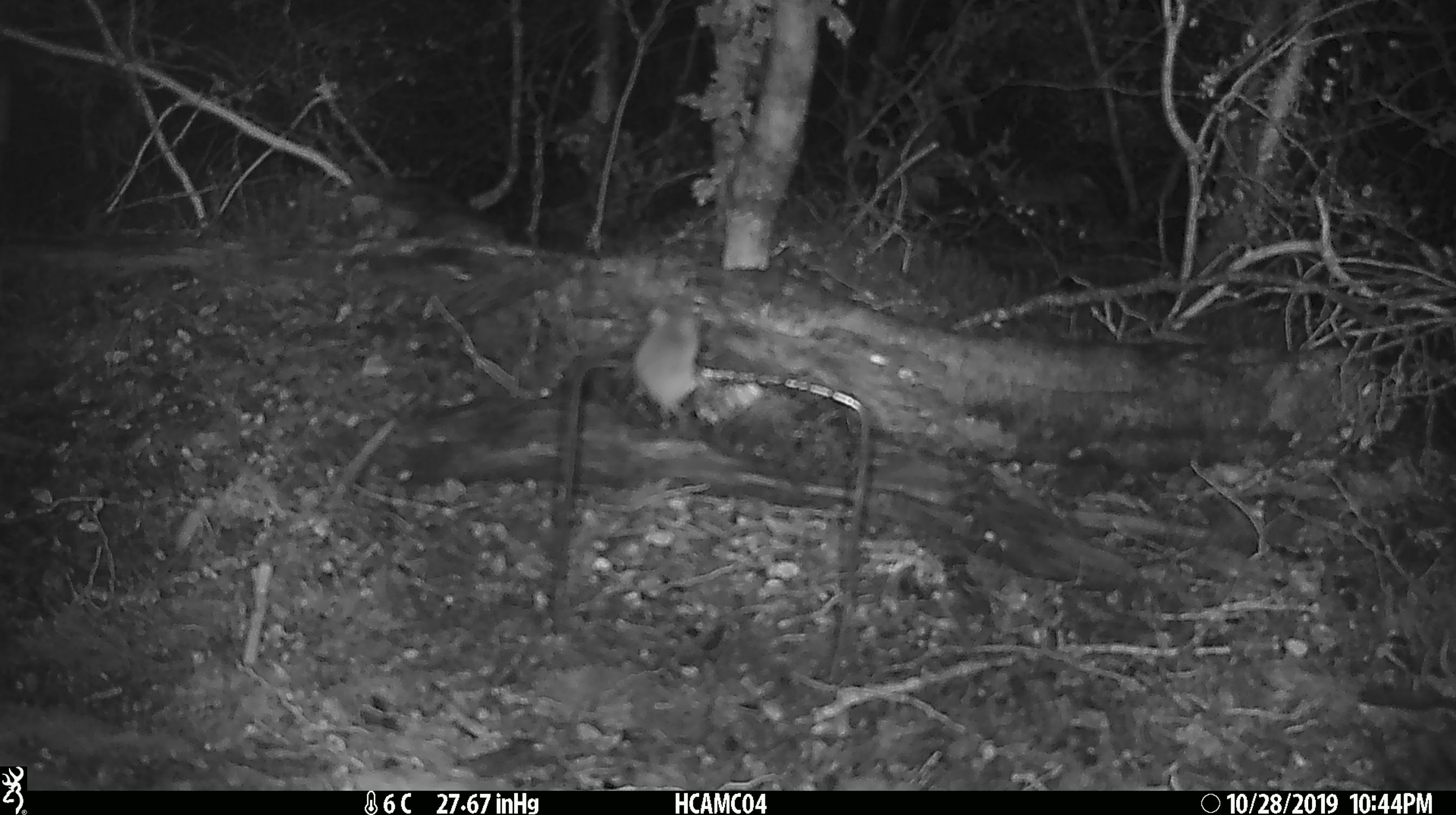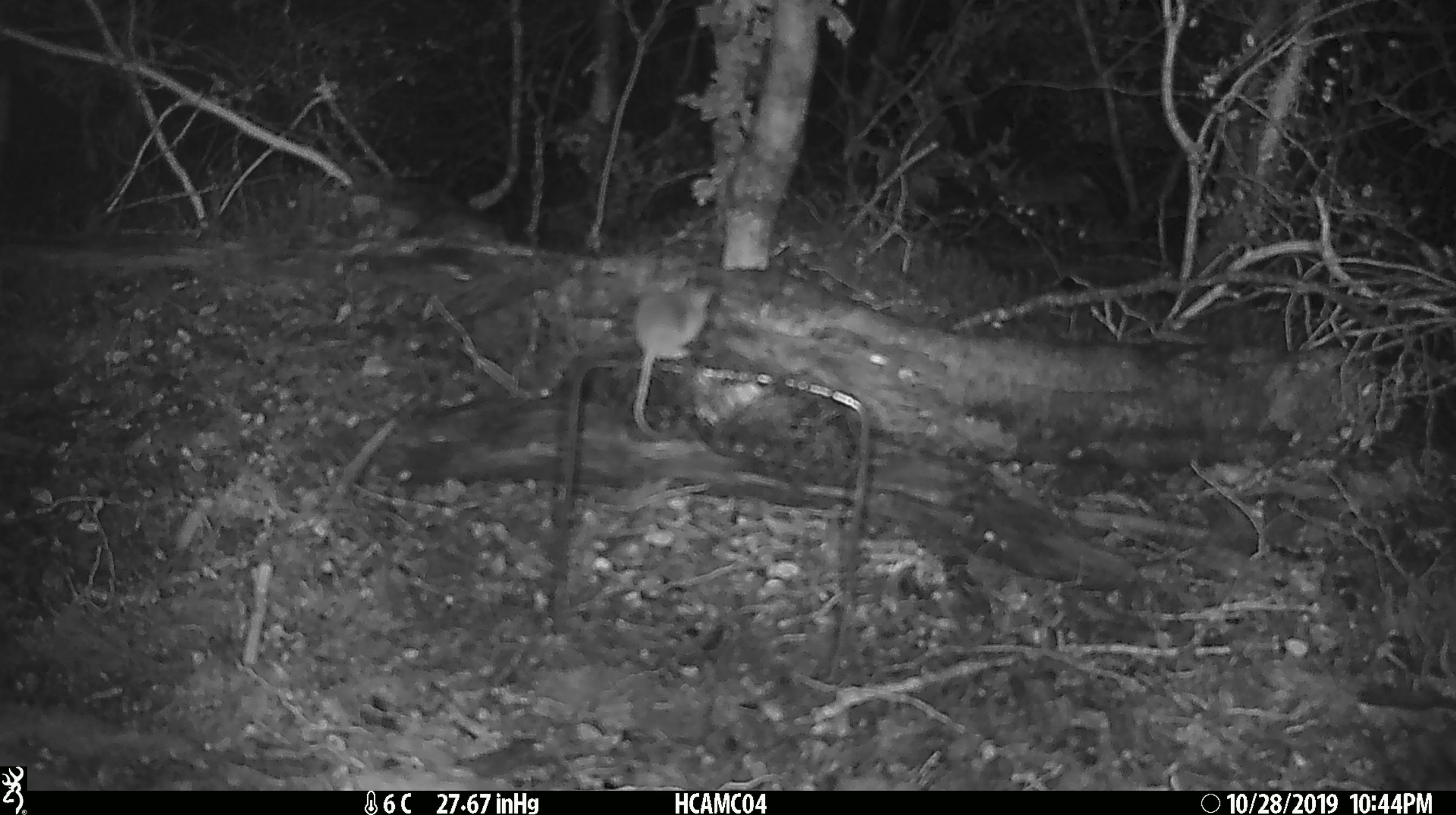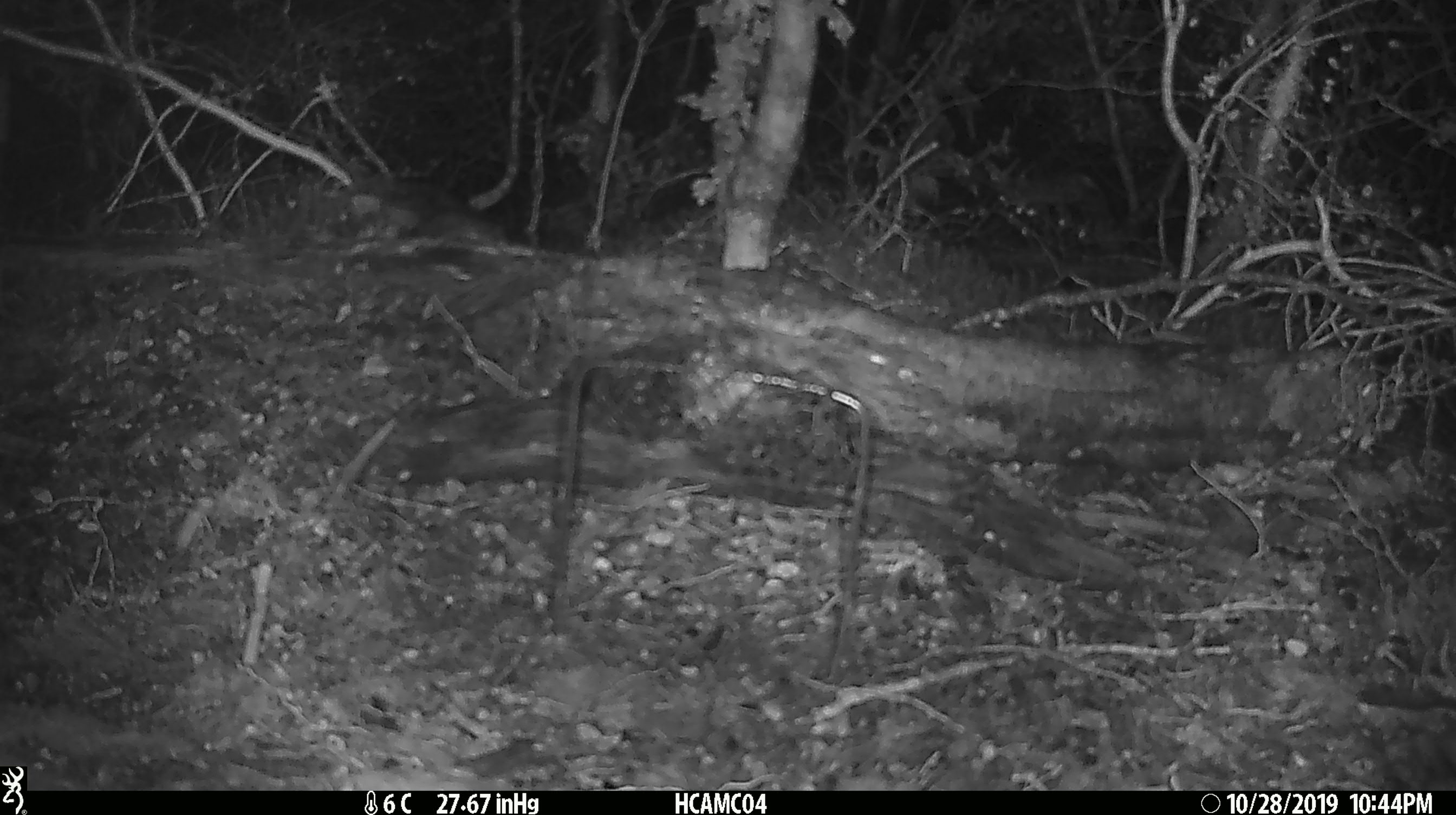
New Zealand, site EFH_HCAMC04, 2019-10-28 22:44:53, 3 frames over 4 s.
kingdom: Animalia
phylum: Chordata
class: Mammalia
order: Rodentia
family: Muridae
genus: Mus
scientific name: Mus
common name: mouse